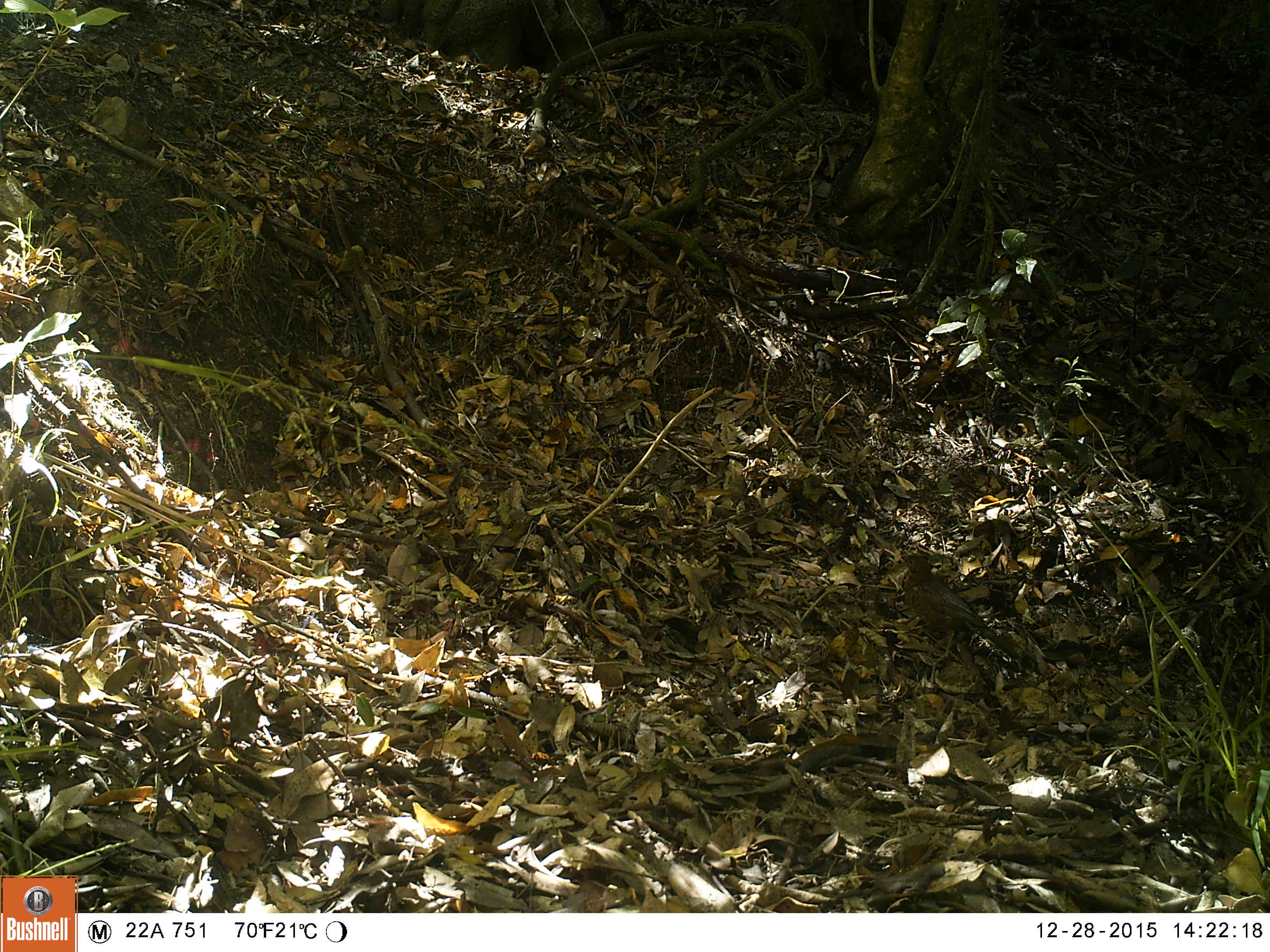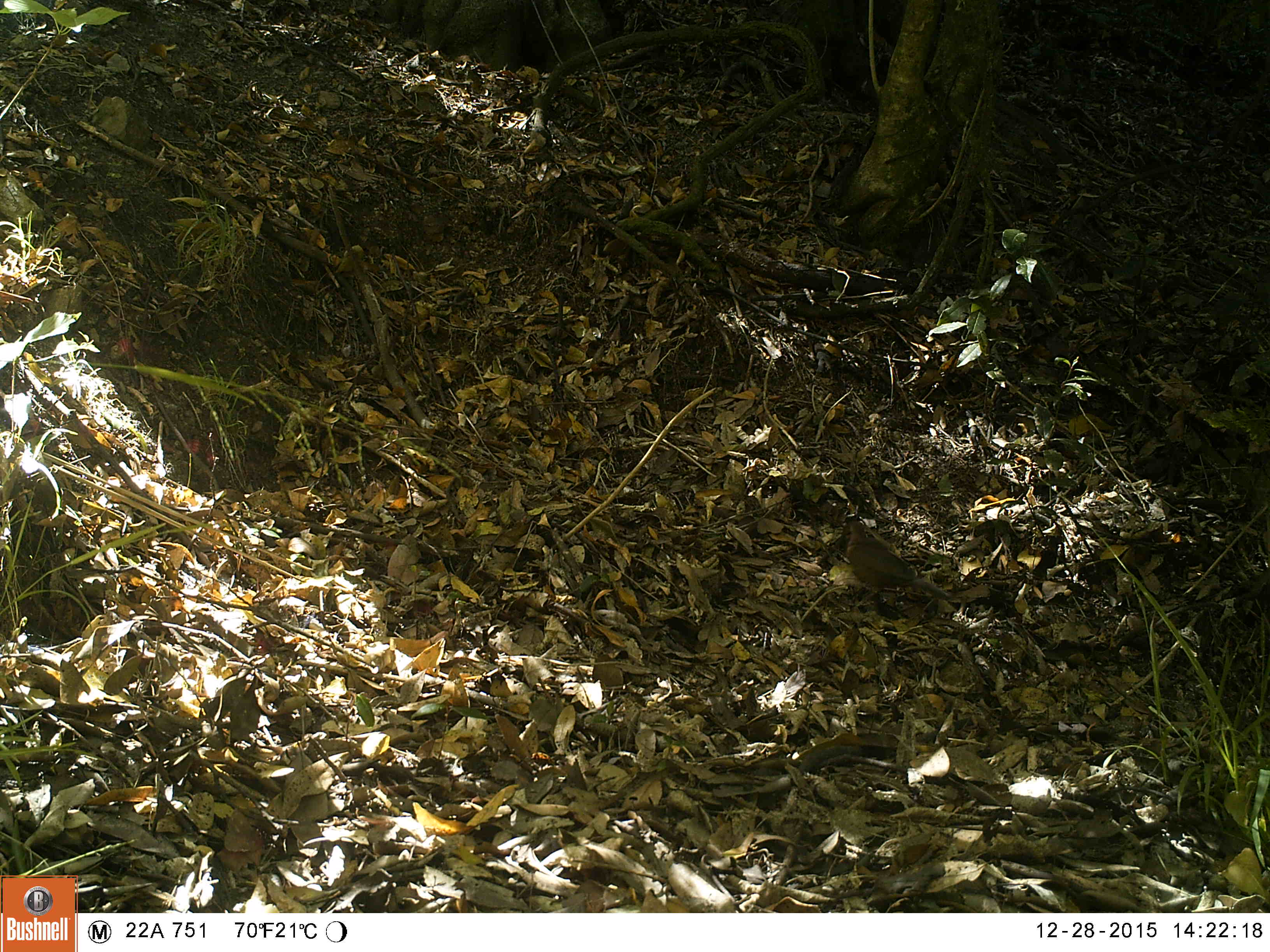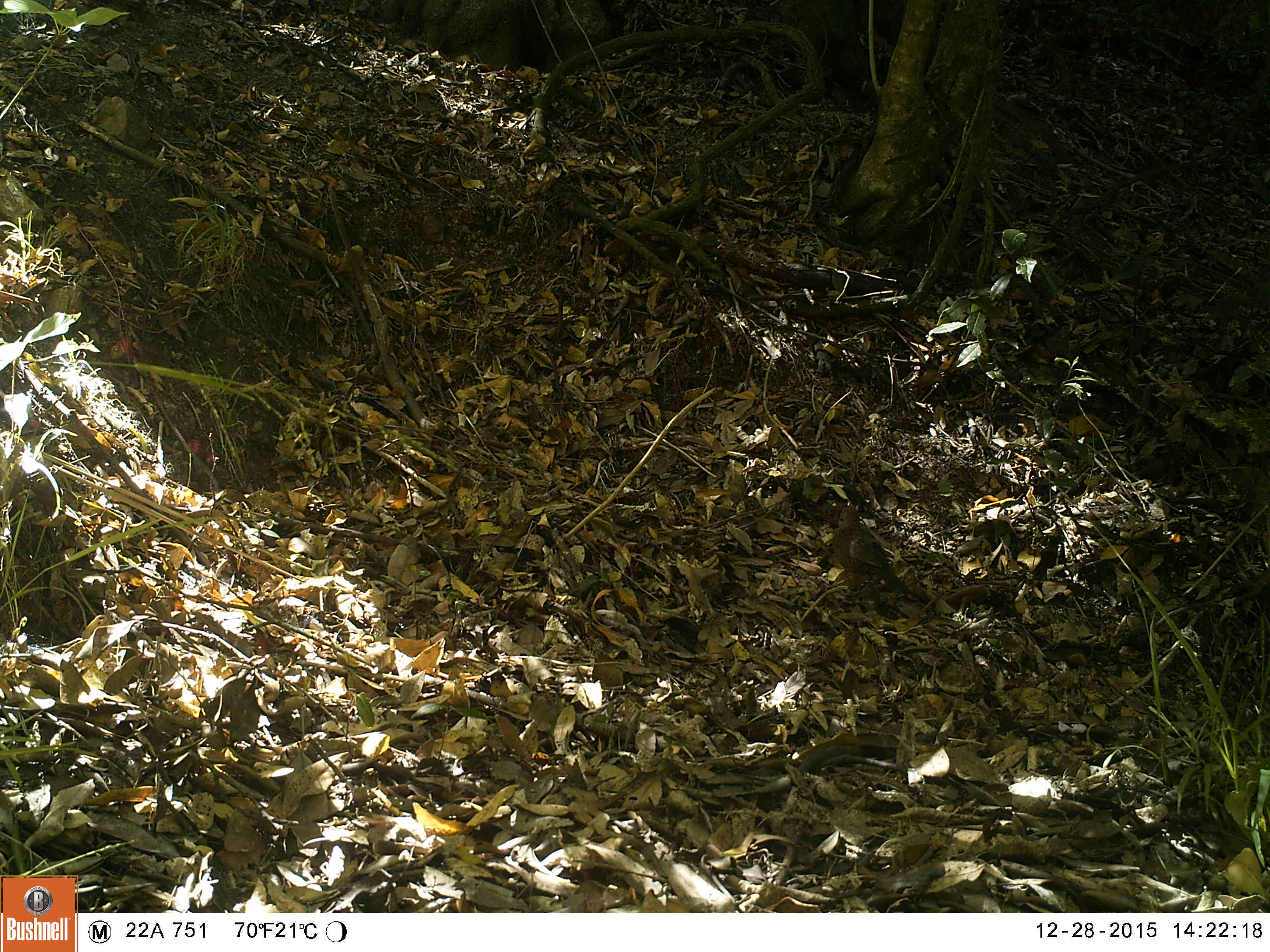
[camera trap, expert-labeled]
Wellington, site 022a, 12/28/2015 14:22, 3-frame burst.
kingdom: Animalia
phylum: Chordata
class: Aves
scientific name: Aves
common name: bird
Bird (Aves).